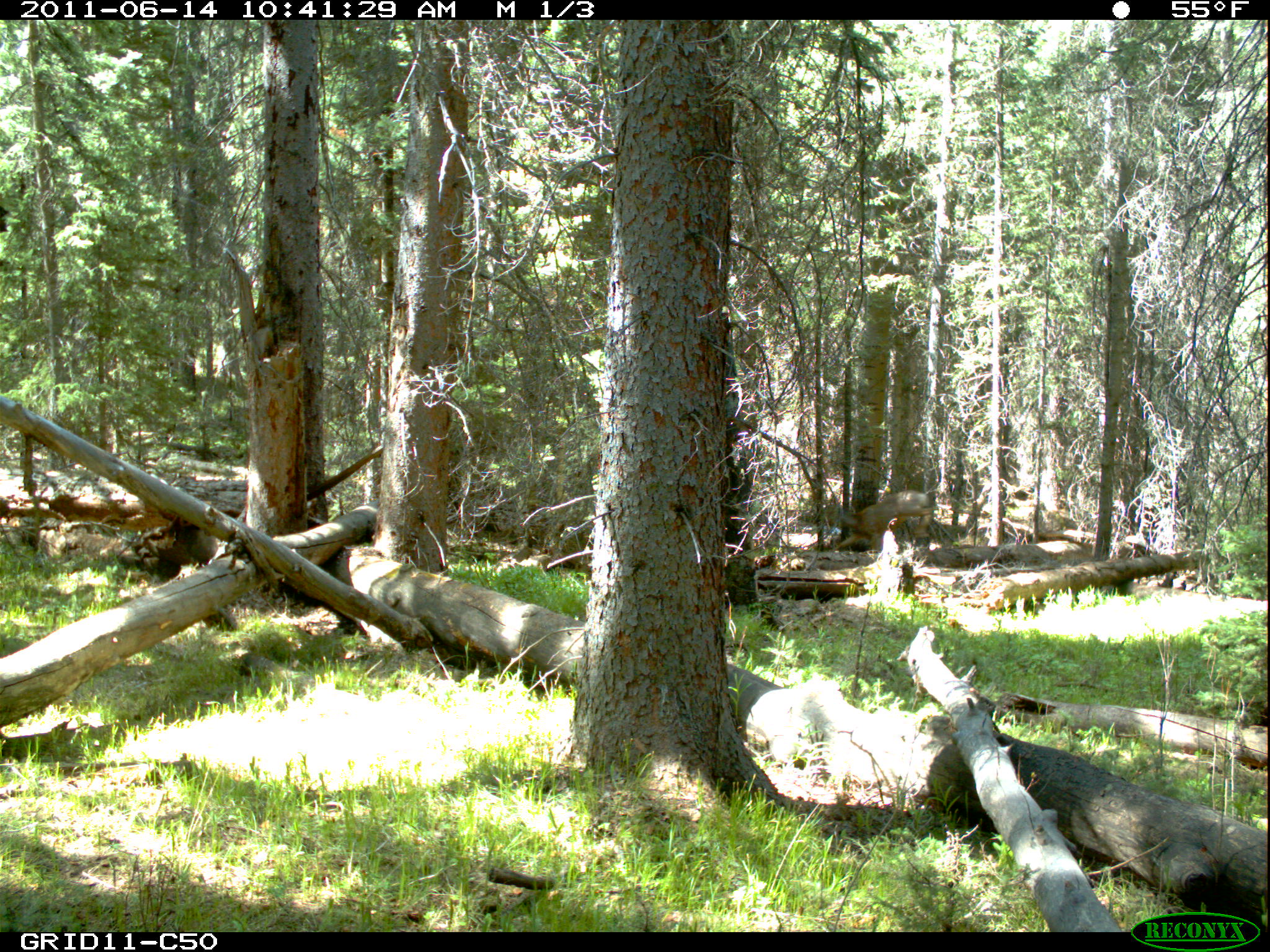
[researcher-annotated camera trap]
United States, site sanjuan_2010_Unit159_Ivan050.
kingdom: Animalia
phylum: Chordata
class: Mammalia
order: Artiodactyla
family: Cervidae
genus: Odocoileus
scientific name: Odocoileus hemionus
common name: mule deer